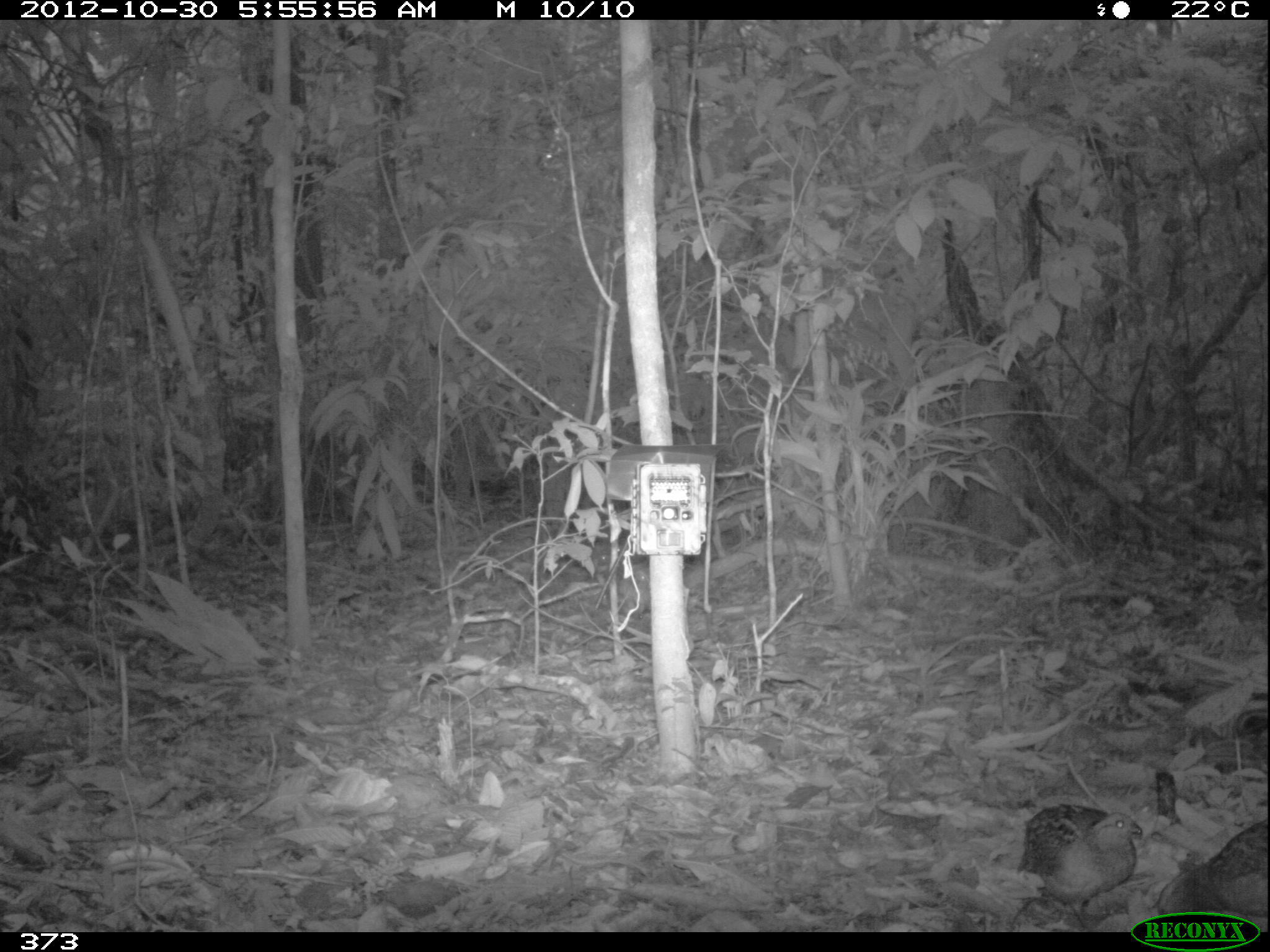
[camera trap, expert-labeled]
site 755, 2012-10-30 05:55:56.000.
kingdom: Animalia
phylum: Chordata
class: Aves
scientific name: Aves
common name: bird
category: unknown bird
Unknown bird (bird) (Aves).